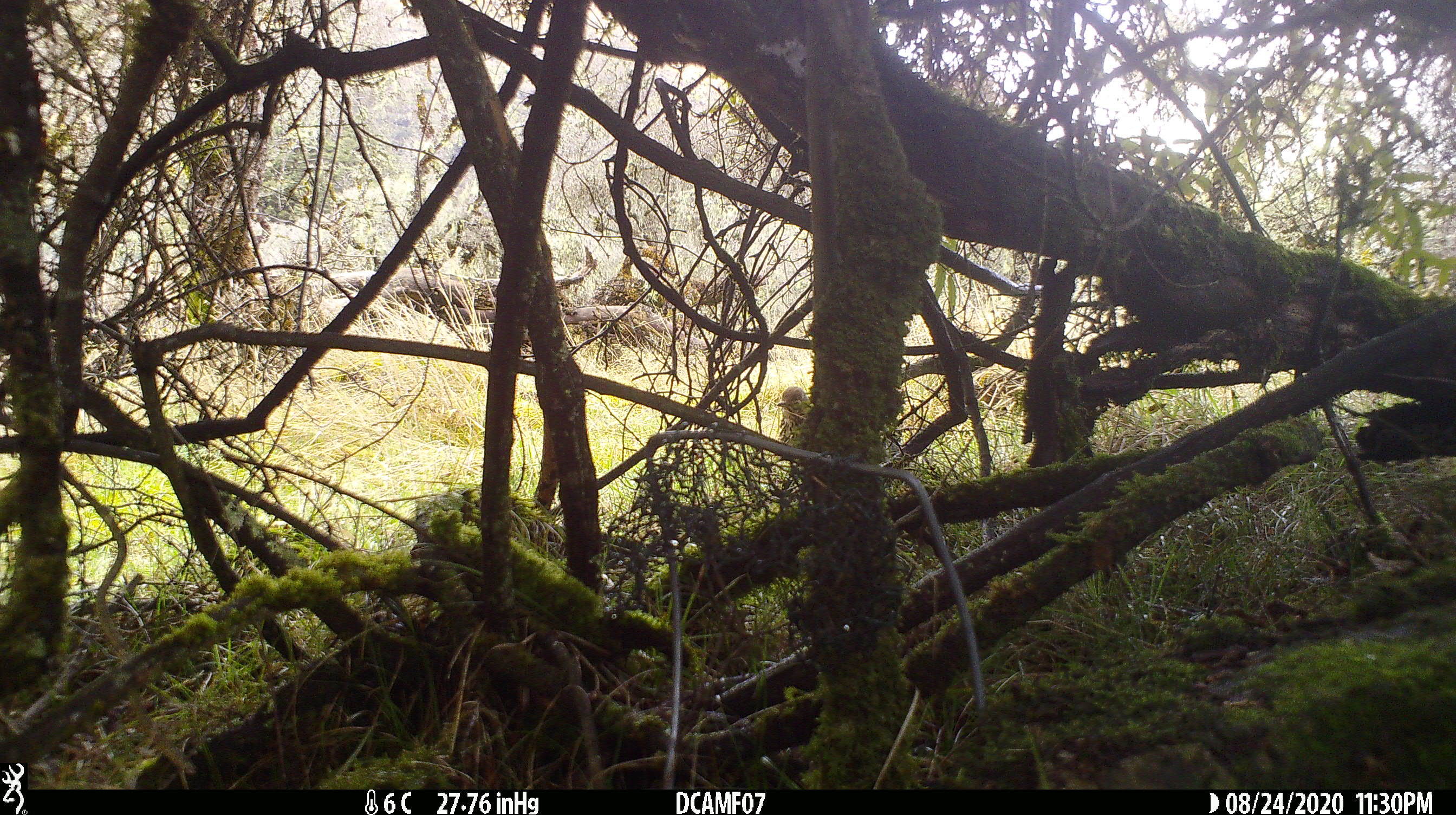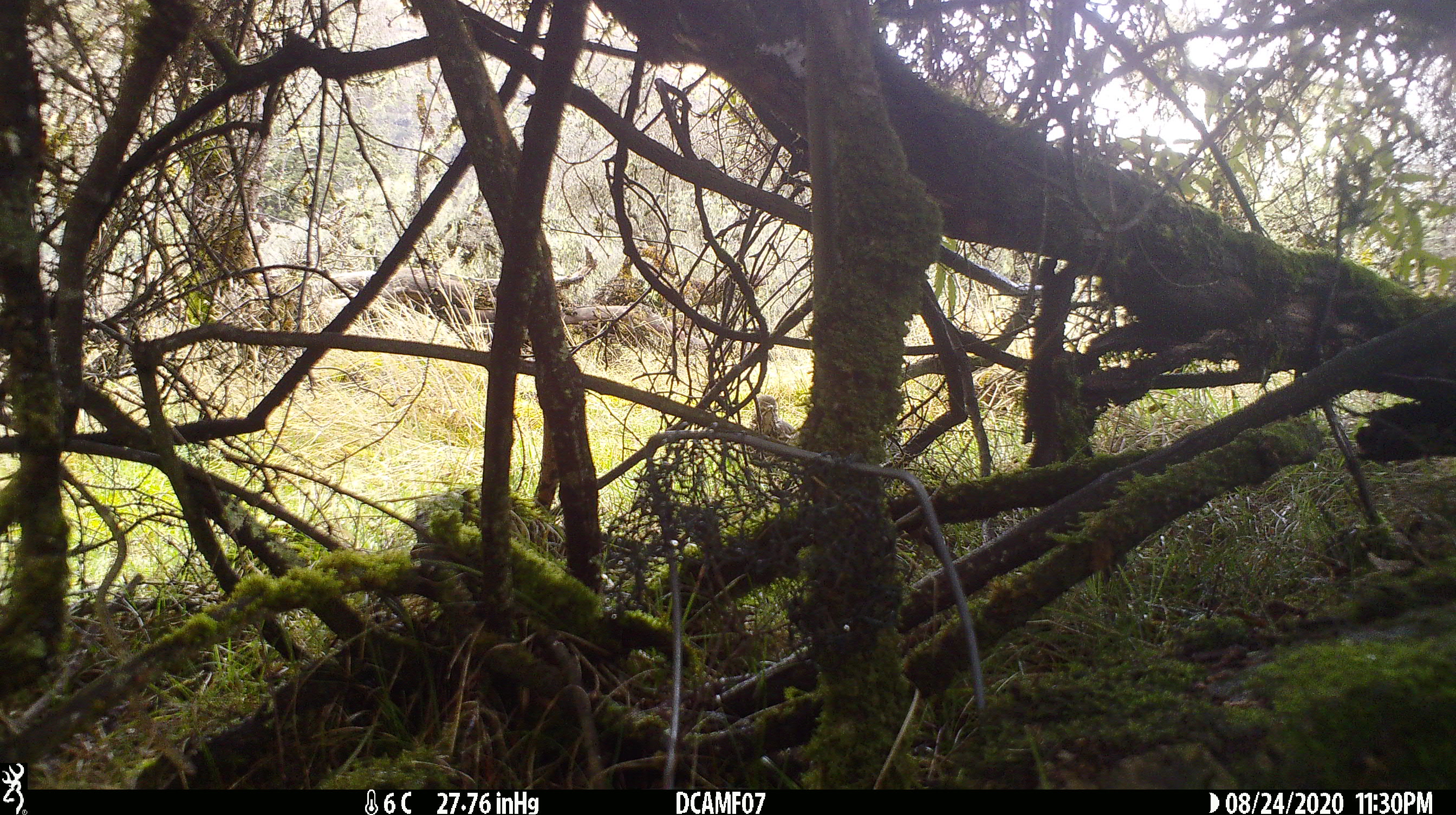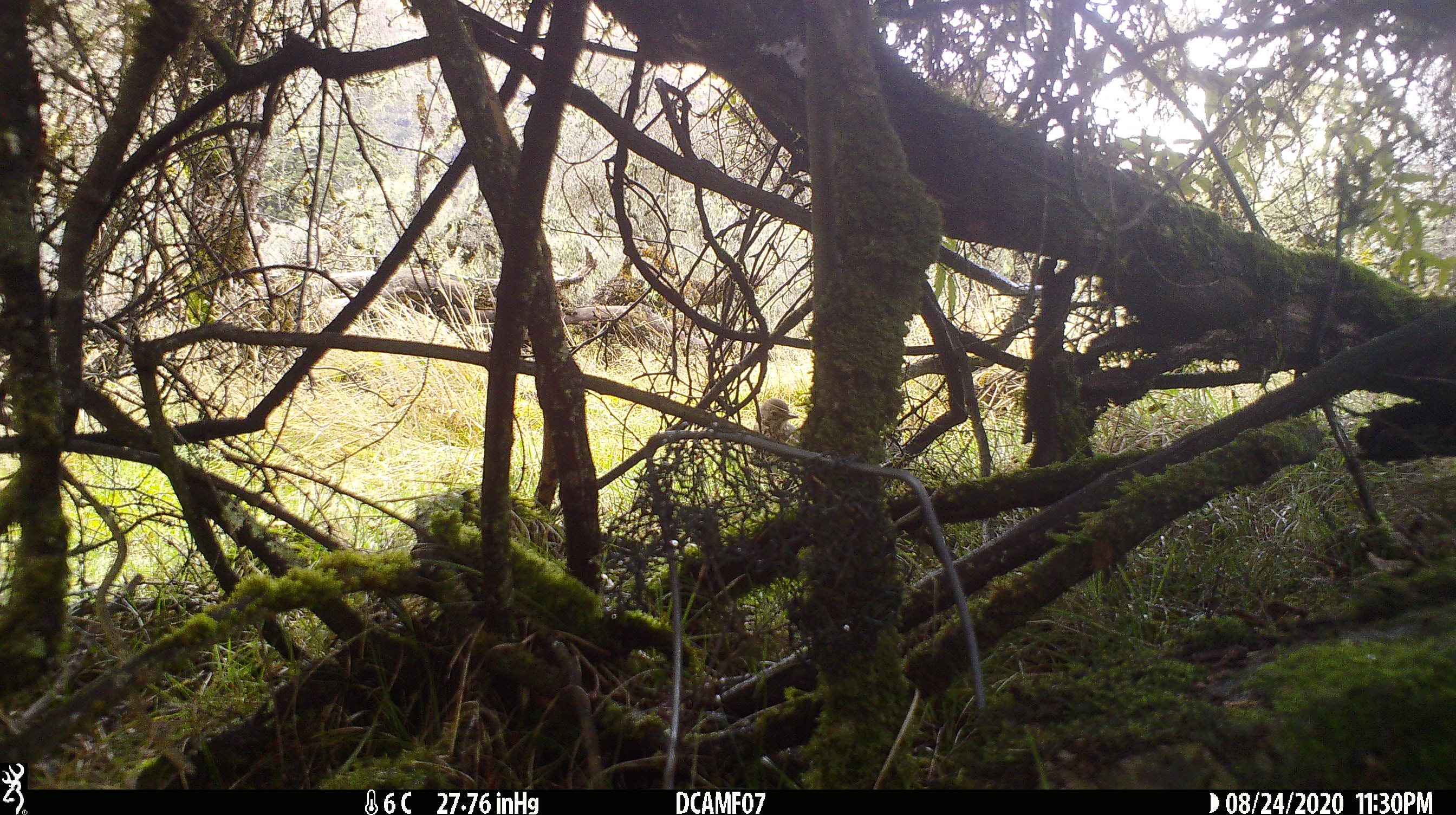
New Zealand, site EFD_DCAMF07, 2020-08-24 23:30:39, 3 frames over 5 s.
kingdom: Animalia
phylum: Chordata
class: Aves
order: Passeriformes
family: Turdidae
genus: Turdus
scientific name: Turdus philomelos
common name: song thrush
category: thrush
Thrush (song thrush) (Turdus philomelos).